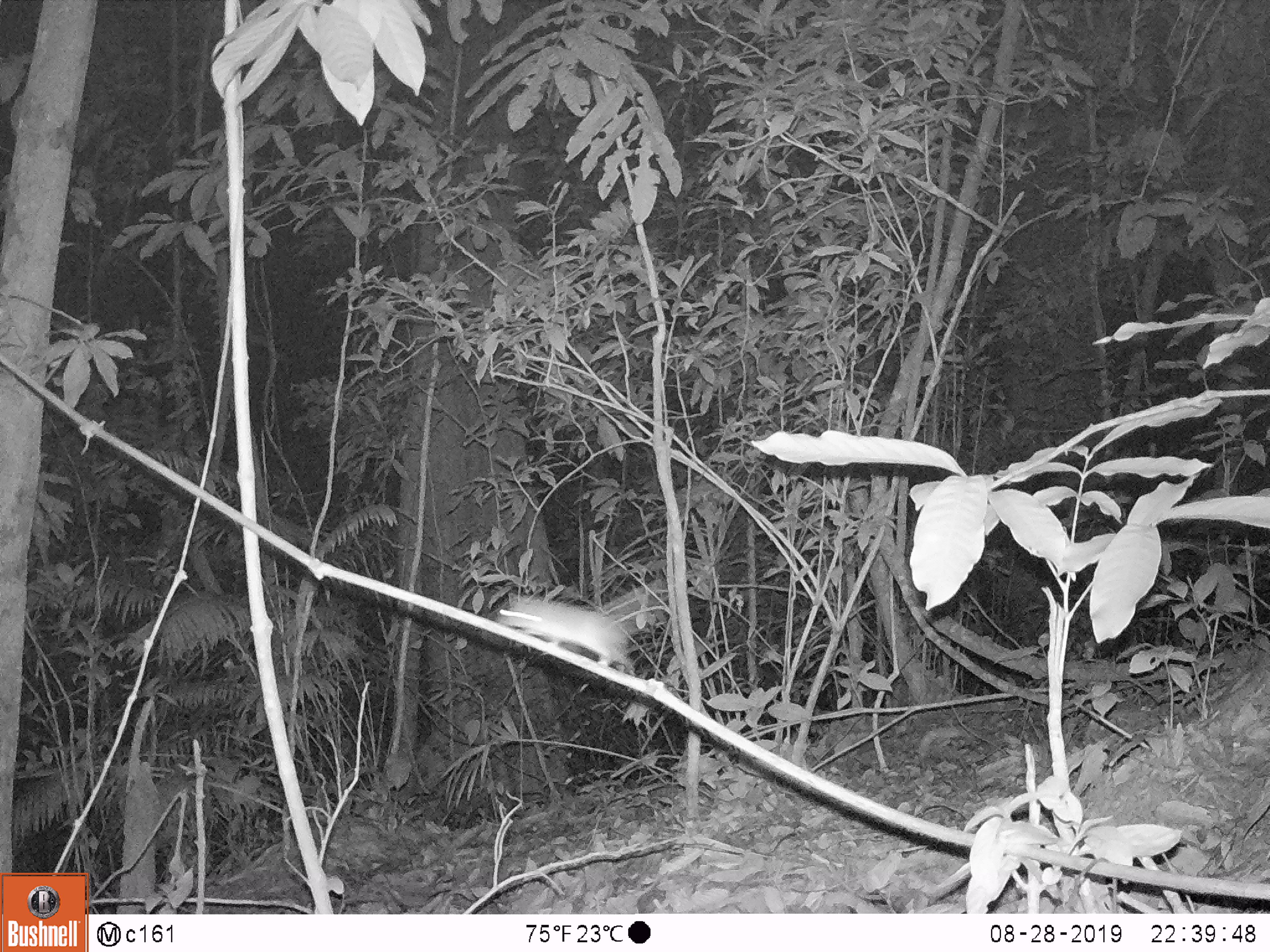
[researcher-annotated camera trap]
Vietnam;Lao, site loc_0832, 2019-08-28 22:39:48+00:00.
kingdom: Animalia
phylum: Chordata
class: Mammalia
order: Rodentia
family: Muridae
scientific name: Muridae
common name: old-world mice and rats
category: unidentified murid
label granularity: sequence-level